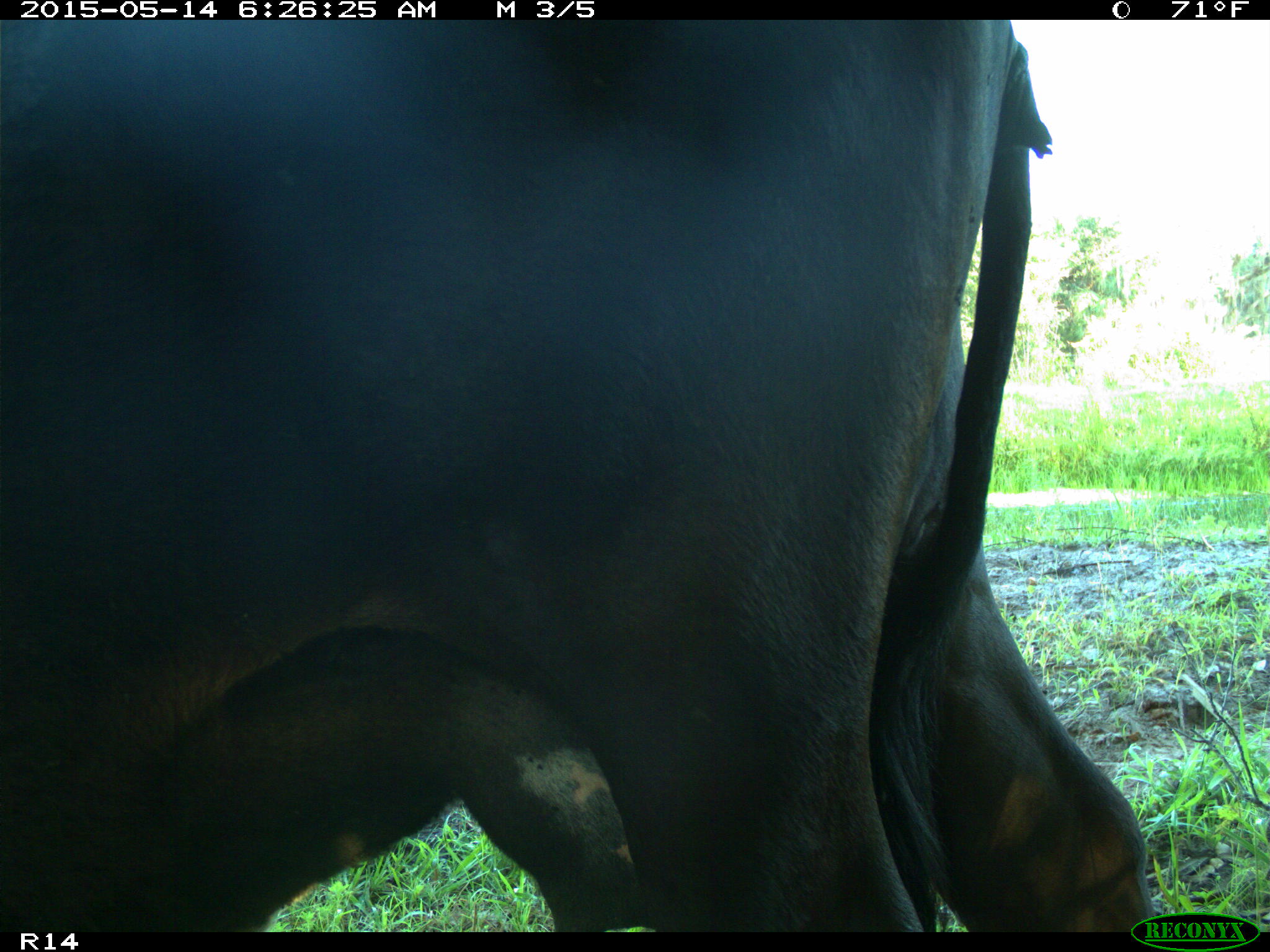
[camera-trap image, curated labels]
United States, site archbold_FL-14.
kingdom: Animalia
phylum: Chordata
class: Mammalia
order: Artiodactyla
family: Bovidae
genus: Bos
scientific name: Bos taurus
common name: domestic cow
Bos taurus (domestic cow).